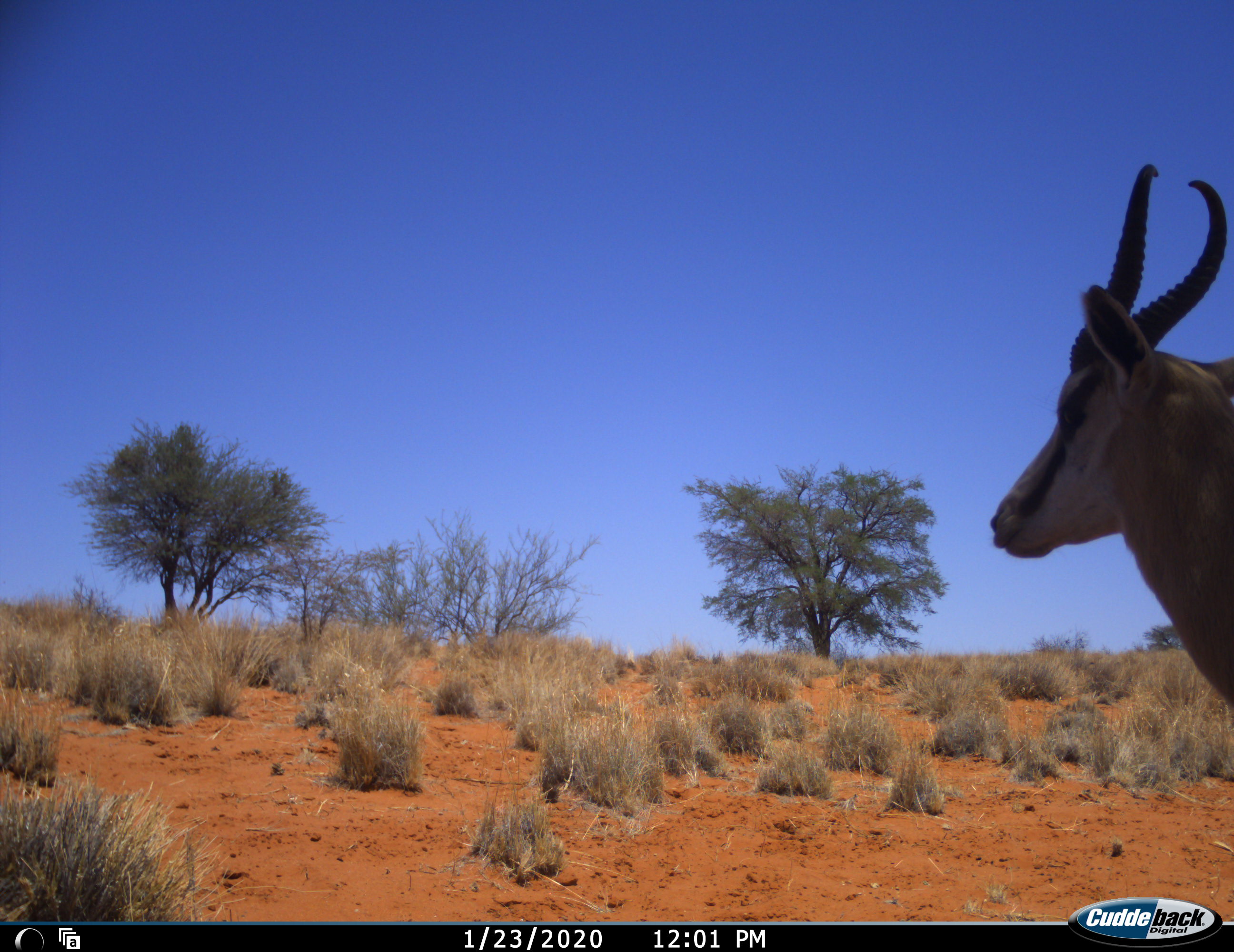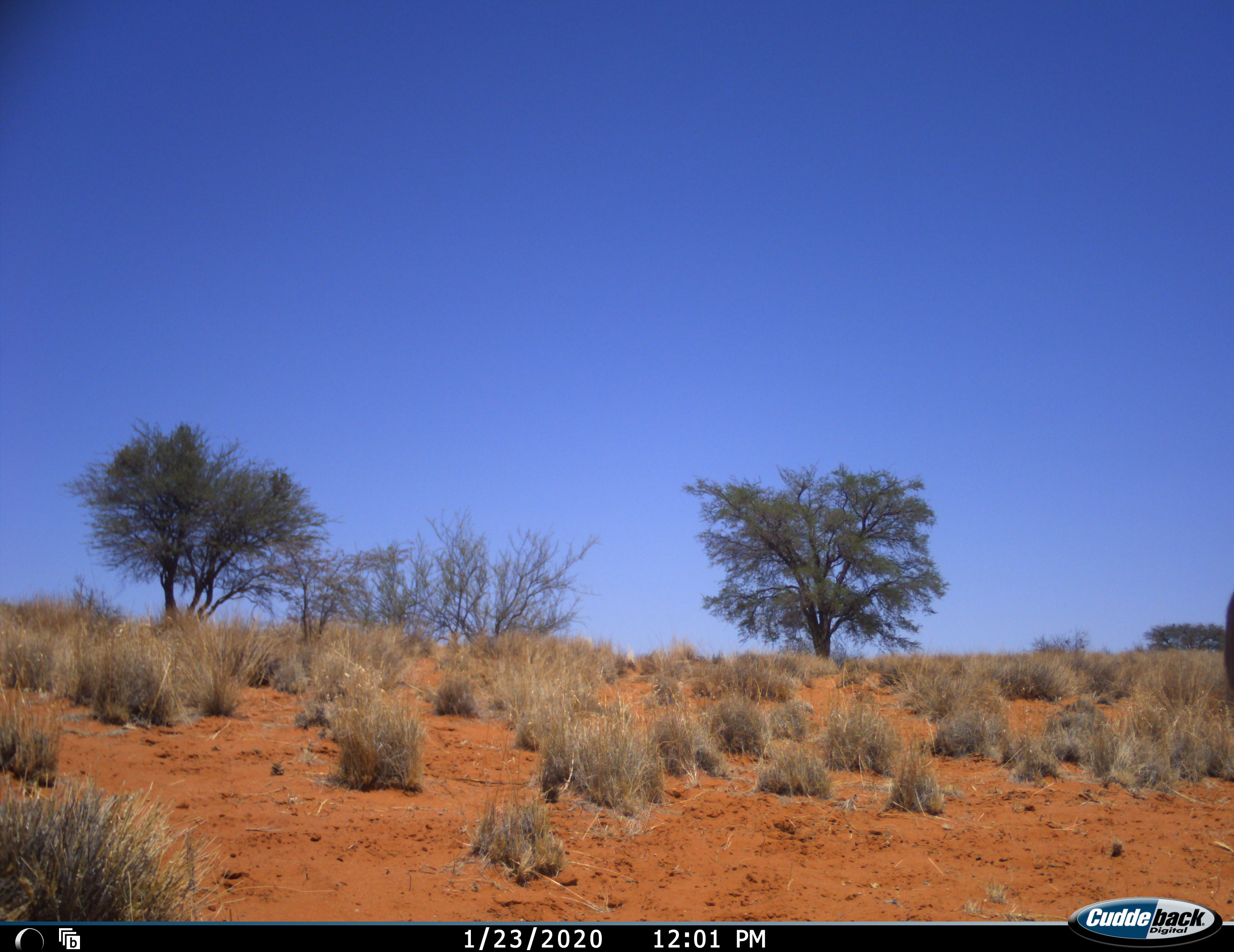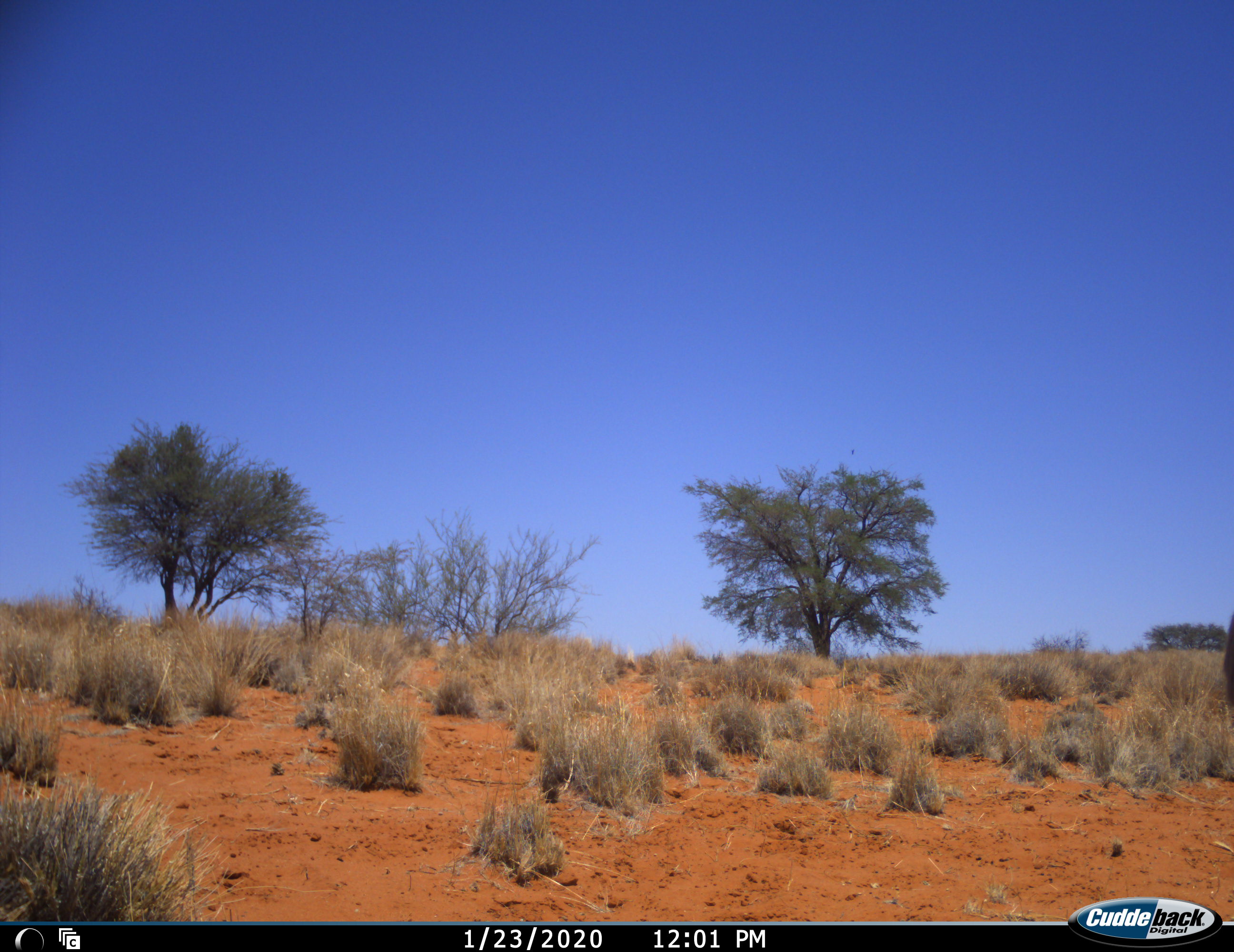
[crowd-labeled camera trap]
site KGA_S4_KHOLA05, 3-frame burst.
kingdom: Animalia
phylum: Chordata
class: Mammalia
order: Artiodactyla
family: Bovidae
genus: Antidorcas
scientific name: Antidorcas marsupialis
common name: springbok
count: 1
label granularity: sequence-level